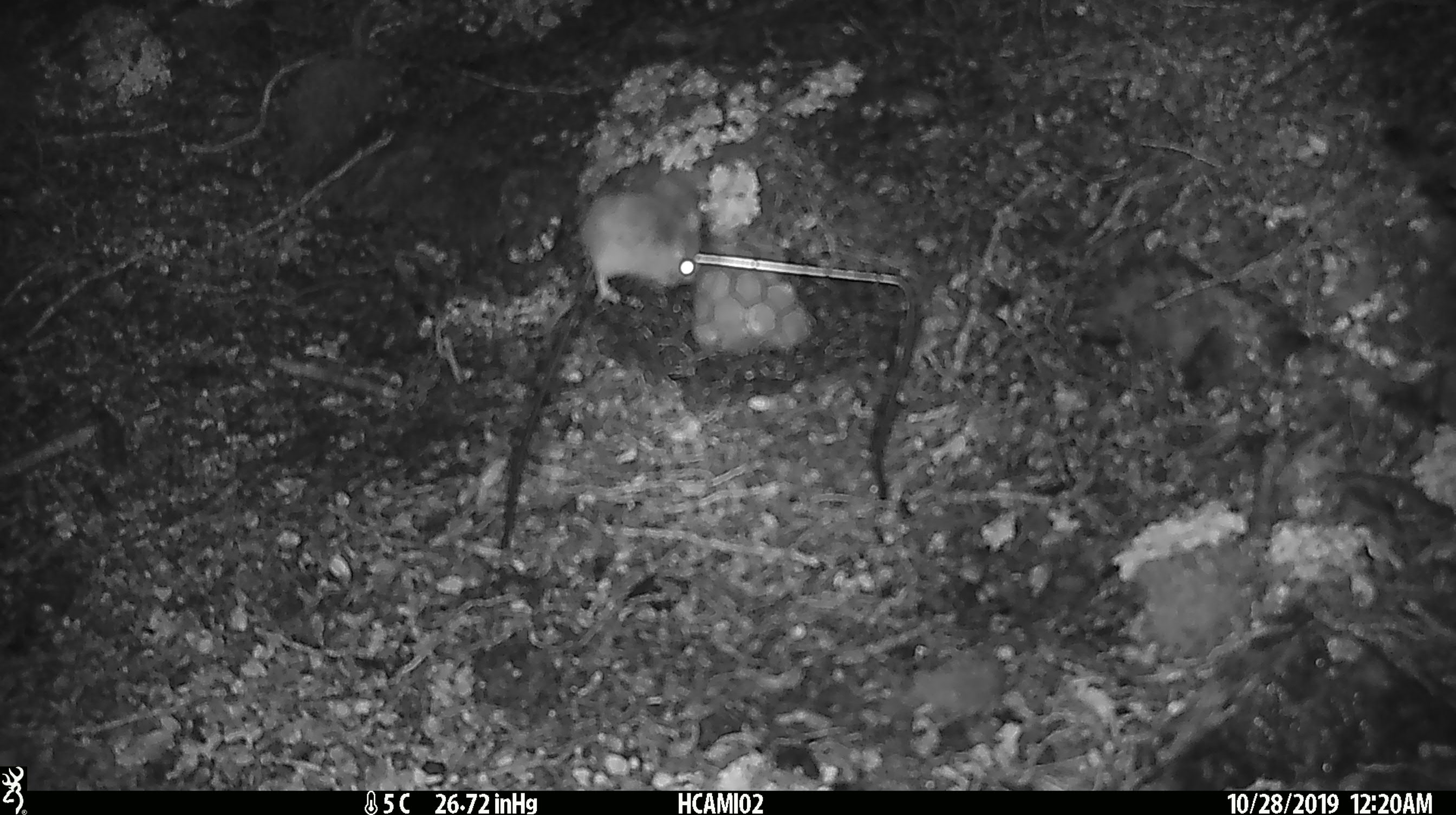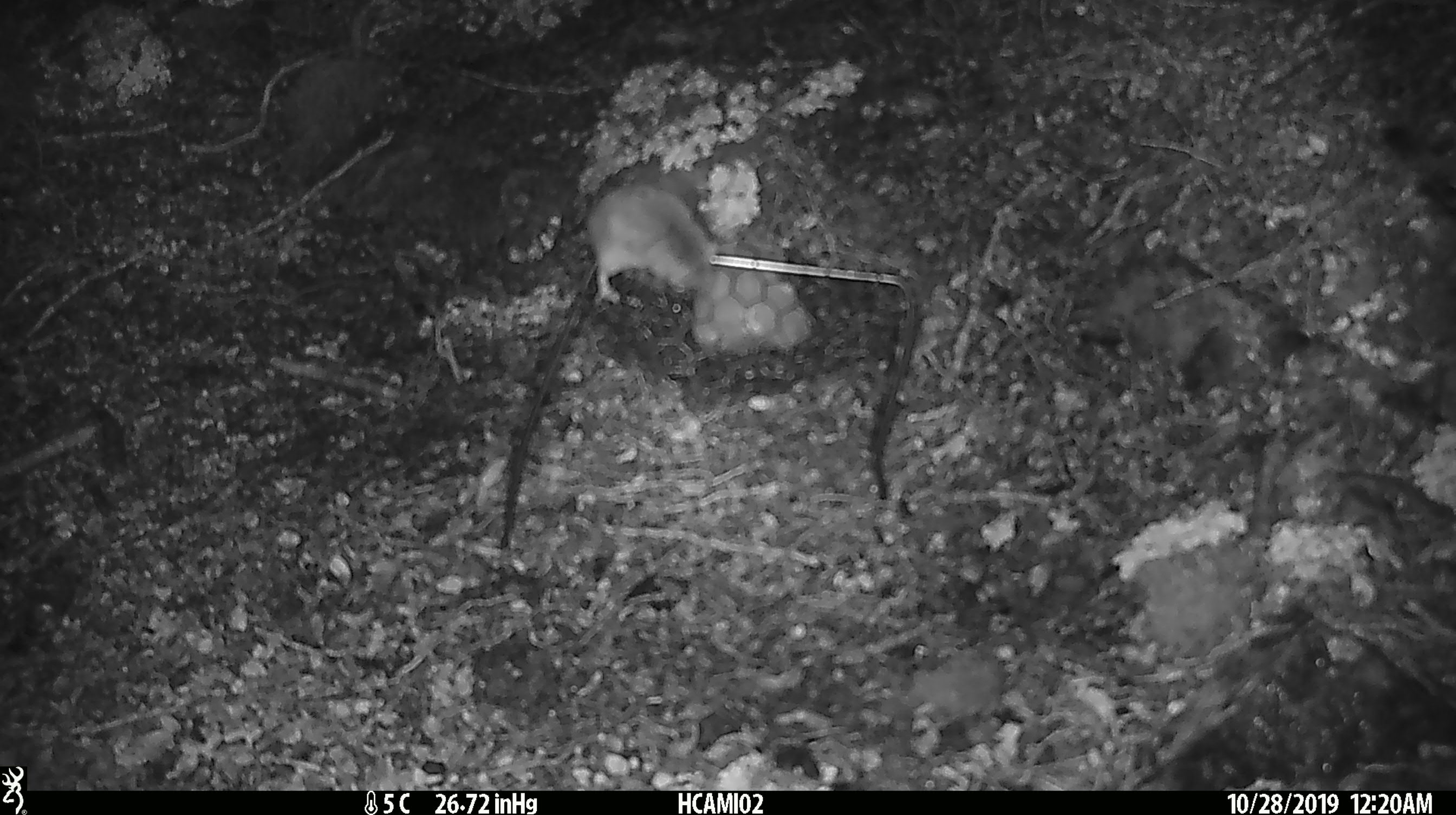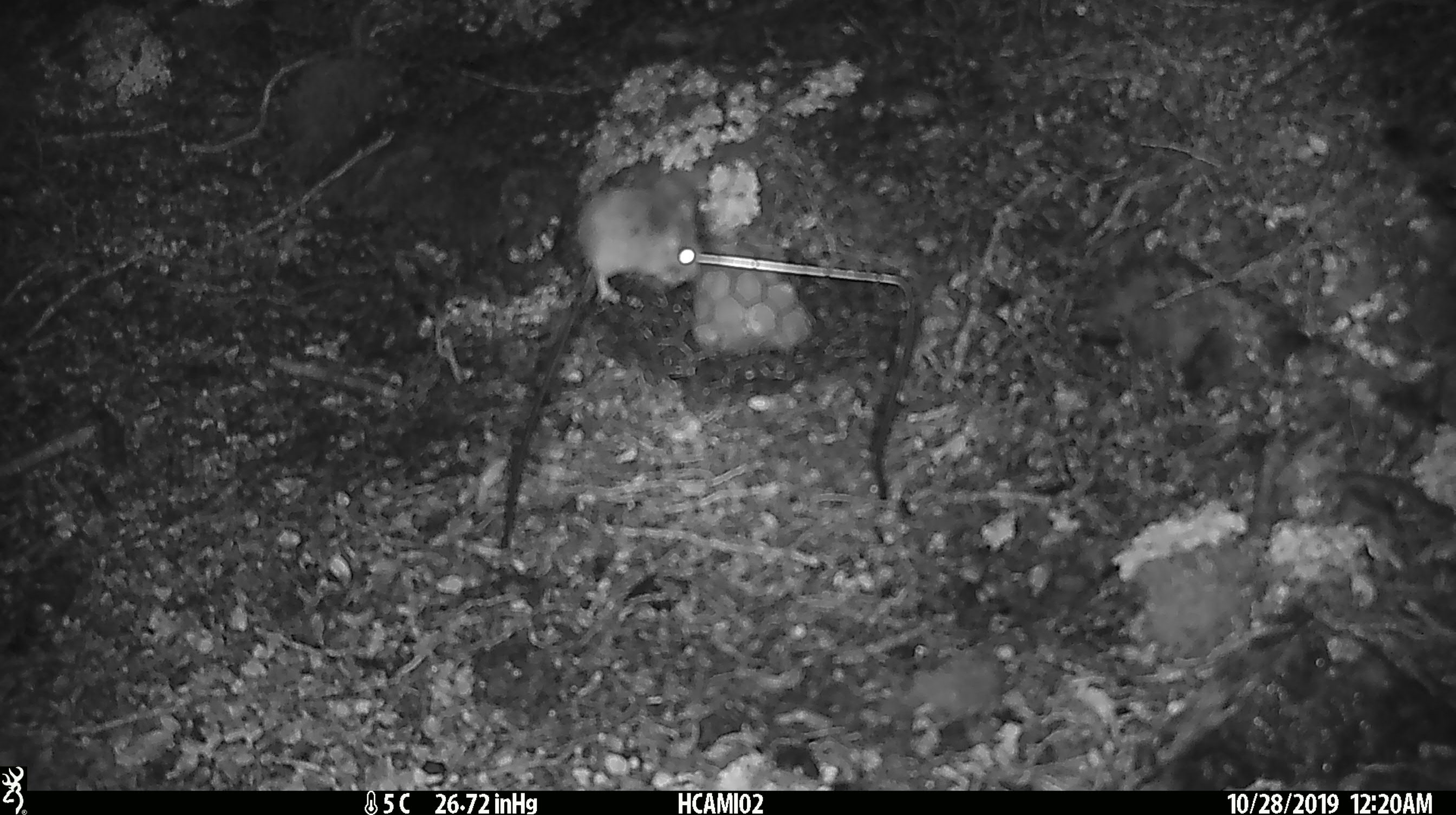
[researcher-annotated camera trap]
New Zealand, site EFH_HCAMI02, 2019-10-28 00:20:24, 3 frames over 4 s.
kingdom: Animalia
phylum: Chordata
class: Mammalia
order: Rodentia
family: Muridae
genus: Mus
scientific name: Mus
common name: mouse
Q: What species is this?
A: Mouse (Mus).